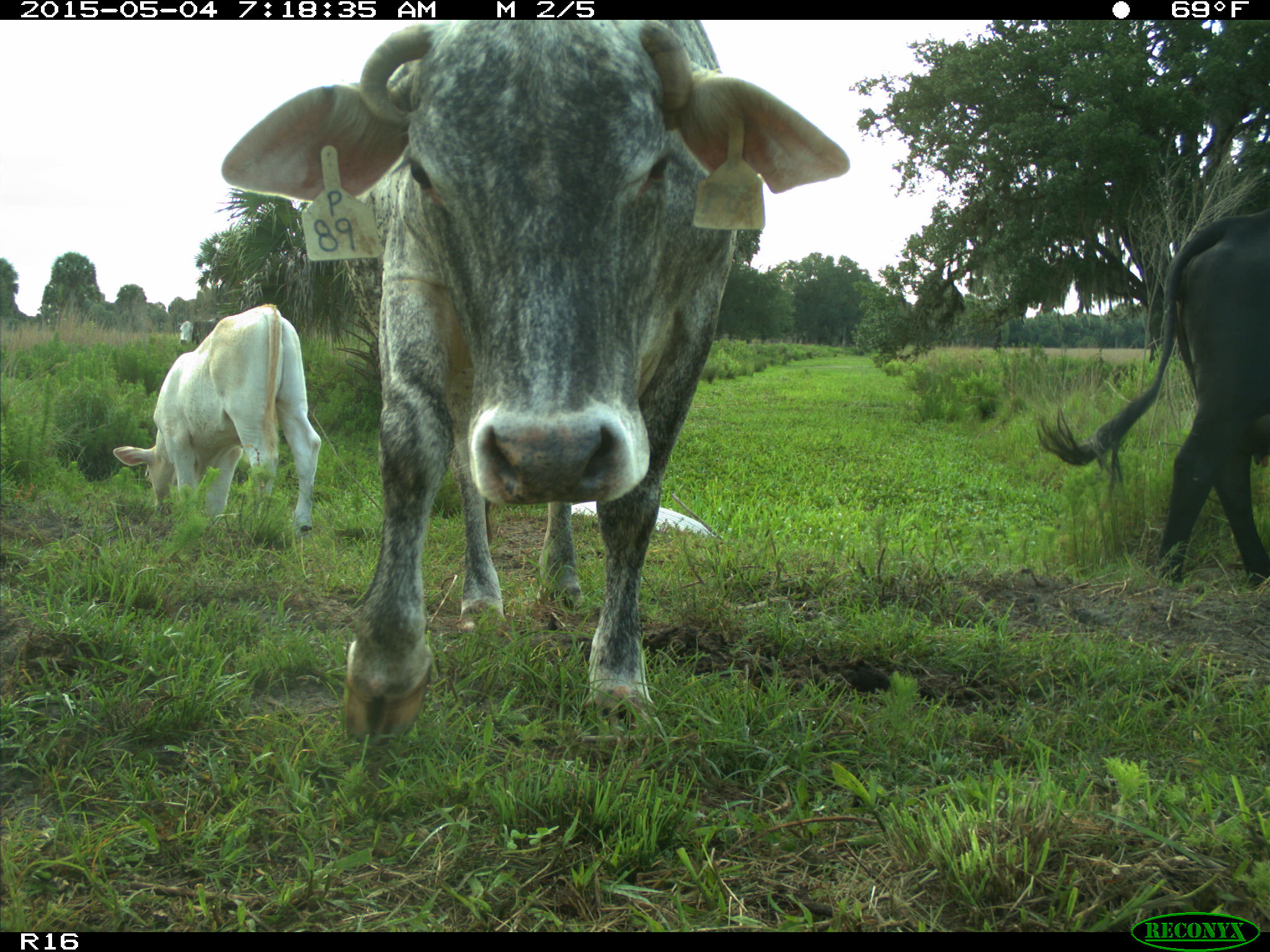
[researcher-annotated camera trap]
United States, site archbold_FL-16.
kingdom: Animalia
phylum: Chordata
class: Mammalia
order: Artiodactyla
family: Bovidae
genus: Bos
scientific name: Bos taurus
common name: domestic cow